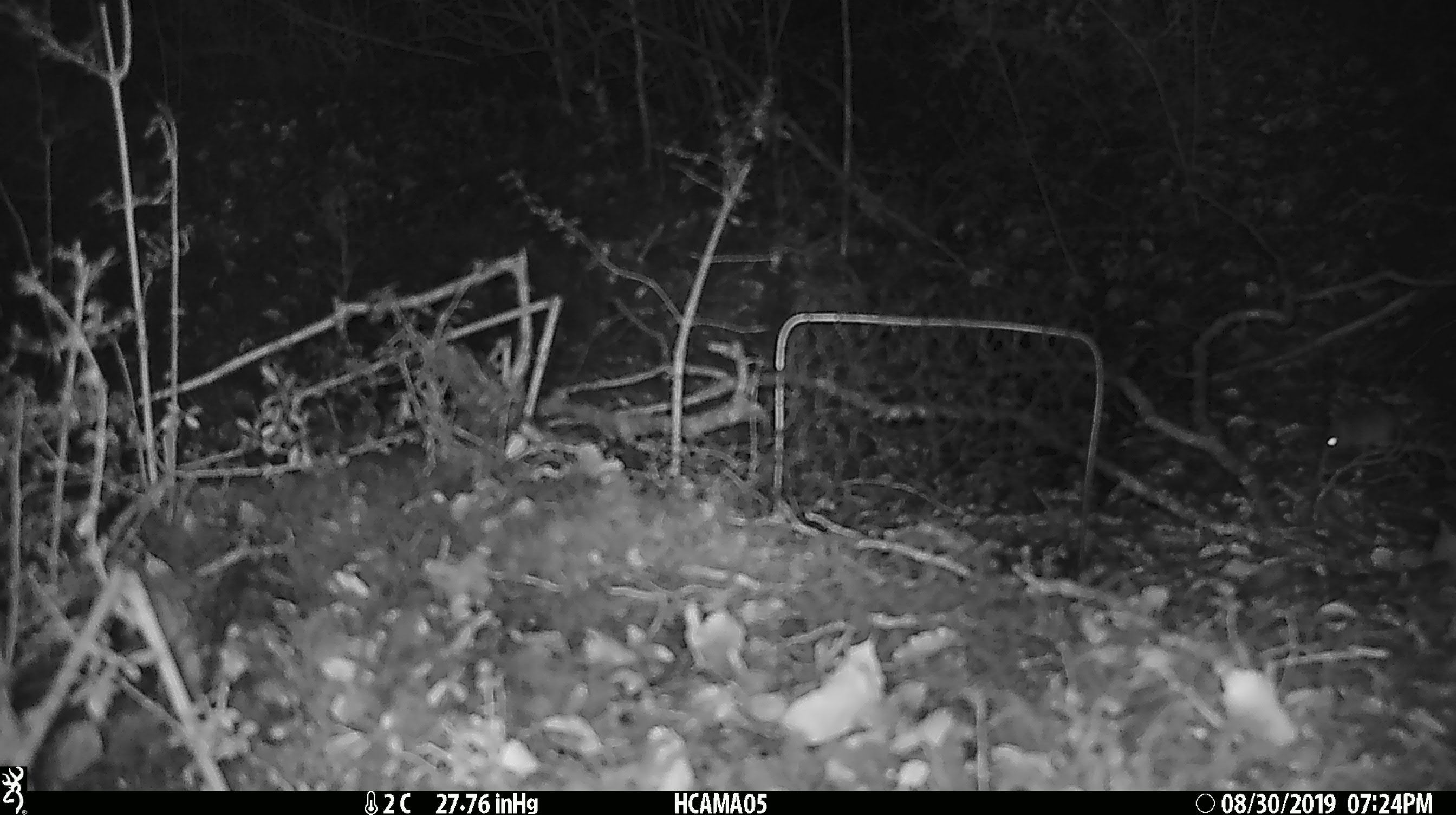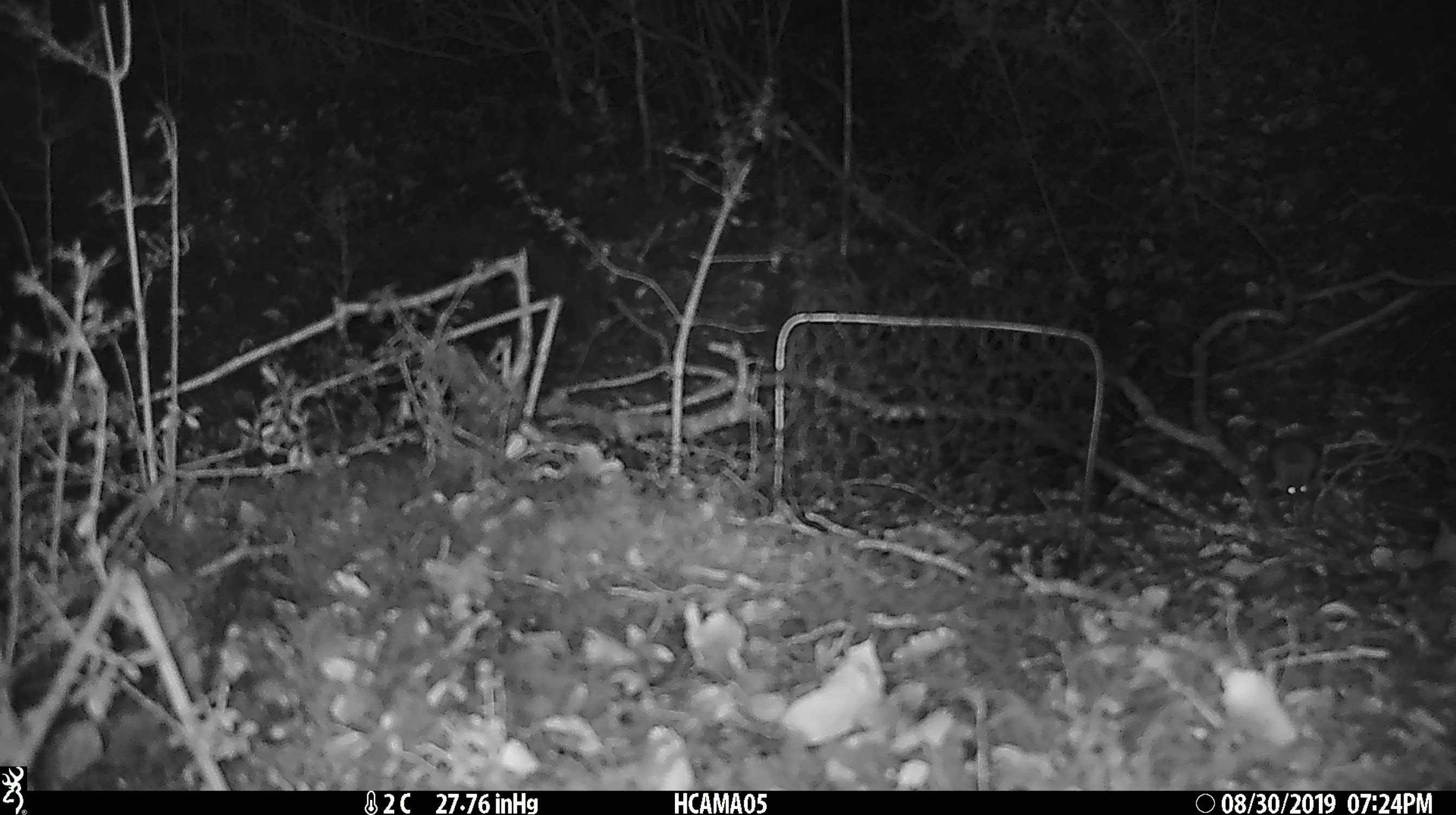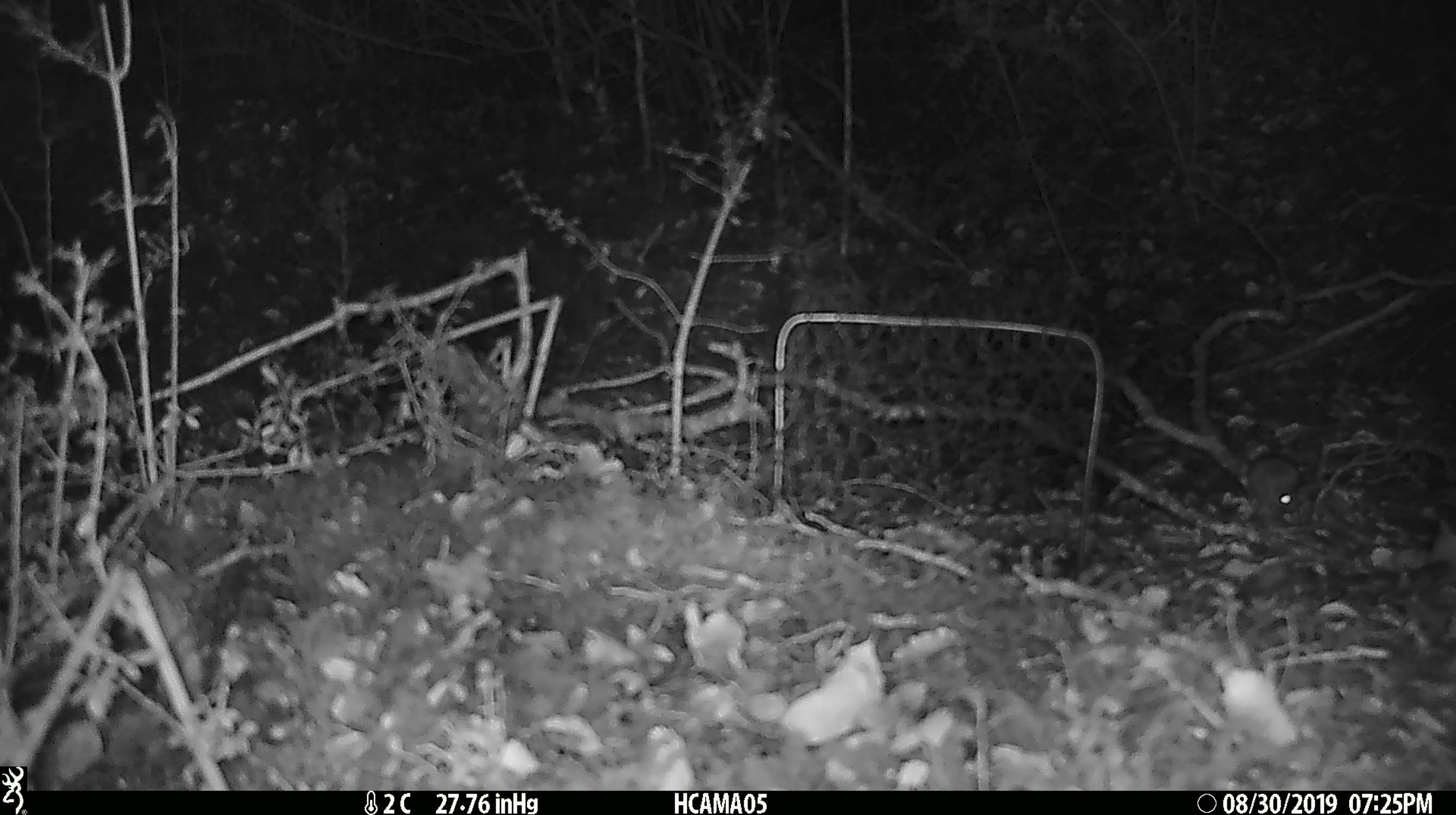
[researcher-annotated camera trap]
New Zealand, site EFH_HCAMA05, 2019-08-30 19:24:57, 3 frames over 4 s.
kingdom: Animalia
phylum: Chordata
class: Mammalia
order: Rodentia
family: Muridae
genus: Mus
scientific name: Mus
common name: mouse